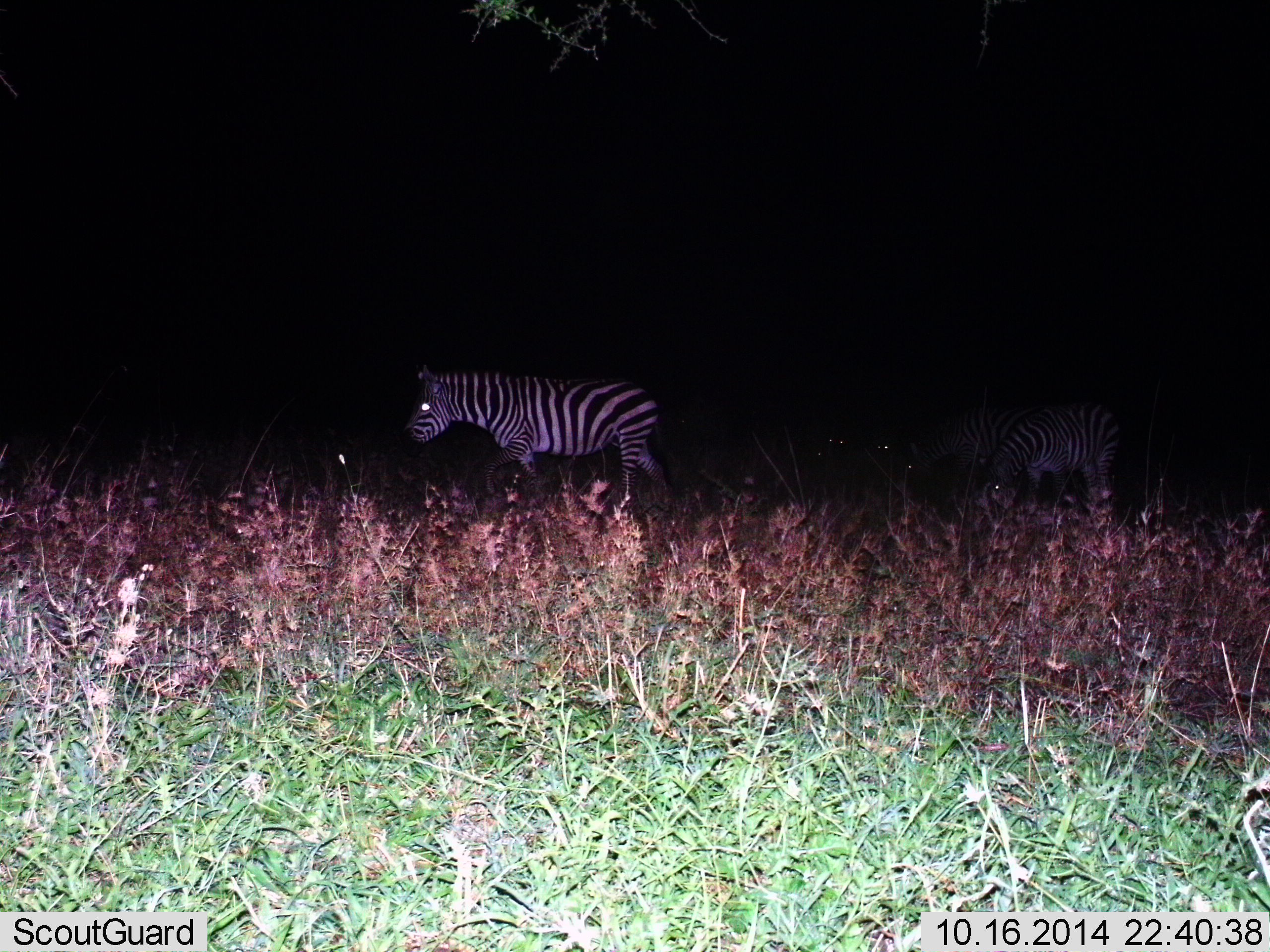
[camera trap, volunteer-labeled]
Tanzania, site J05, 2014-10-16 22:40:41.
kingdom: Animalia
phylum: Chordata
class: Mammalia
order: Perissodactyla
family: Equidae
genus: Equus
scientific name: Equus quagga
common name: plains zebra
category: zebra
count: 2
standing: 50%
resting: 10%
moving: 40%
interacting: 0%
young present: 0%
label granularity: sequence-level